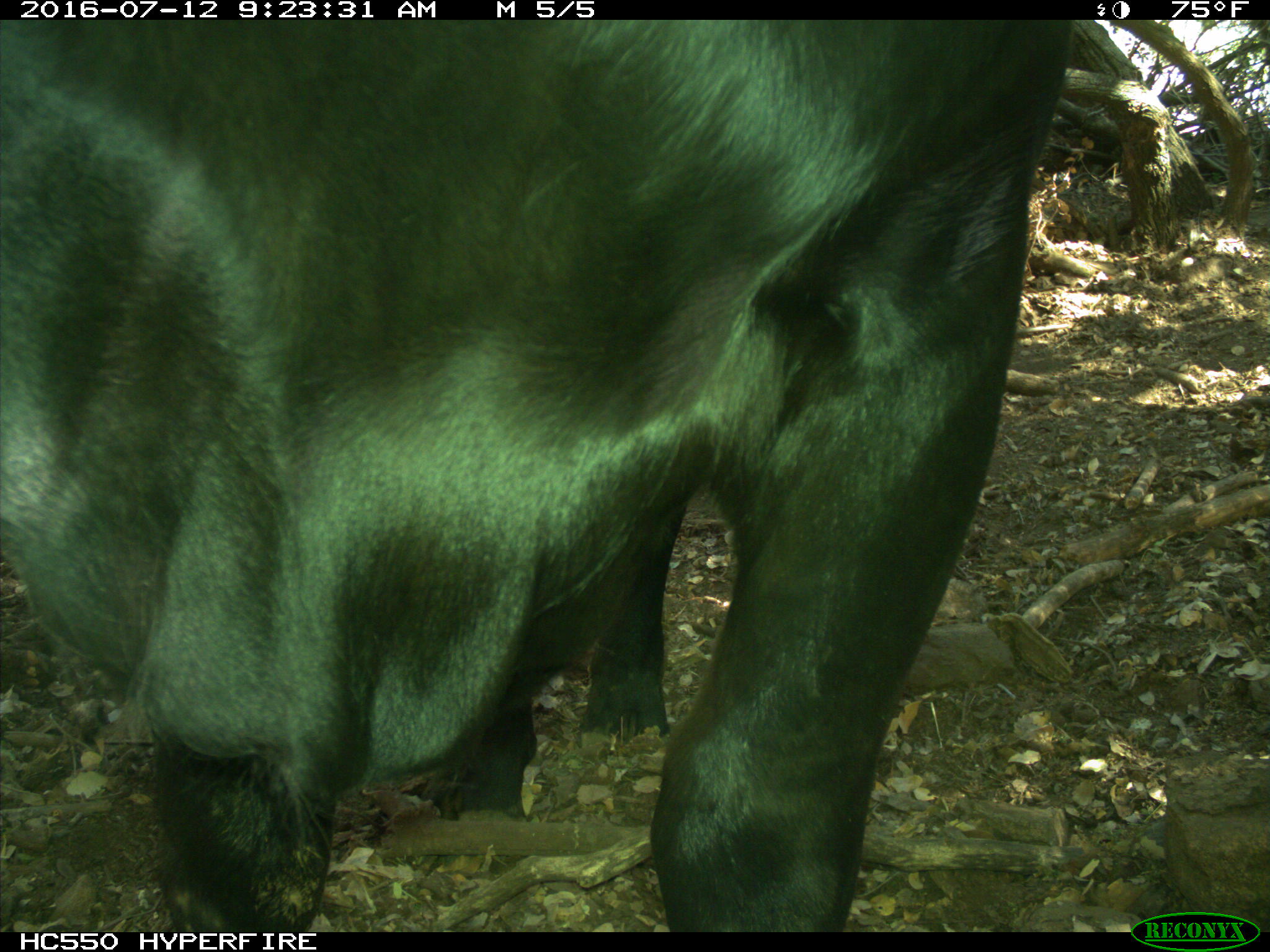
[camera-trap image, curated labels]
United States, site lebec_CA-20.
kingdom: Animalia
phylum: Chordata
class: Mammalia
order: Artiodactyla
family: Bovidae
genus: Bos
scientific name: Bos taurus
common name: domestic cow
Bos taurus (domestic cow).